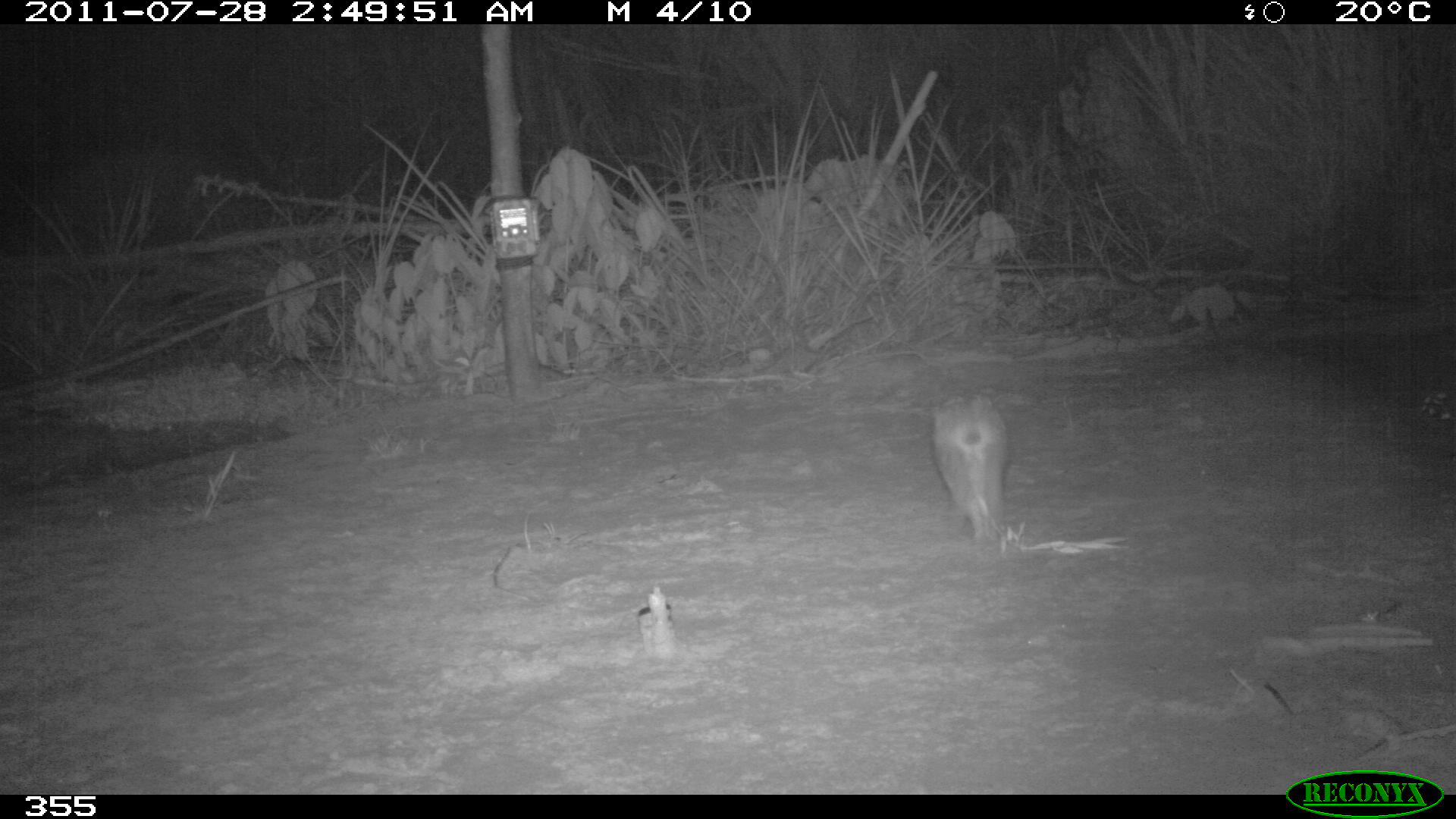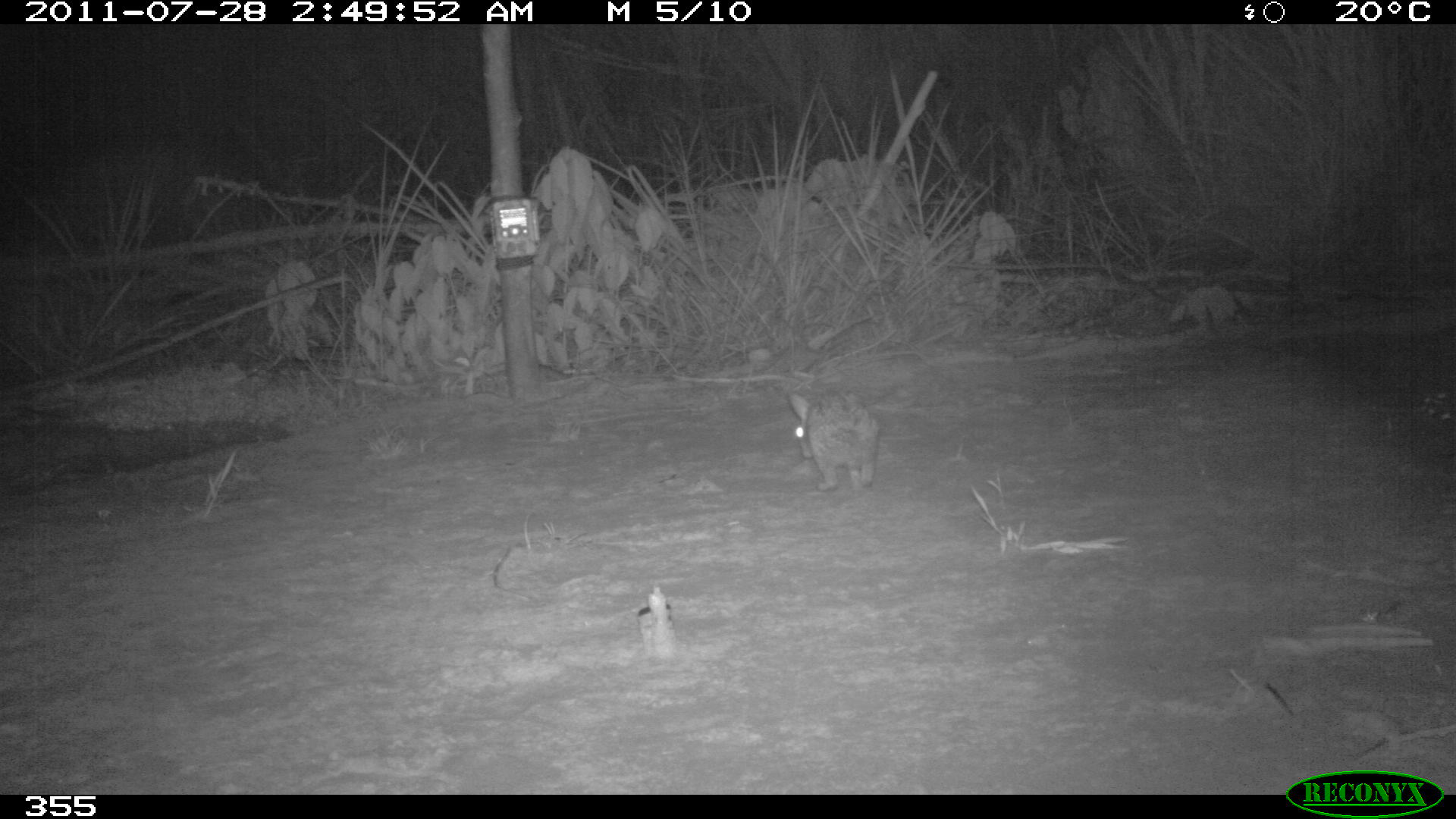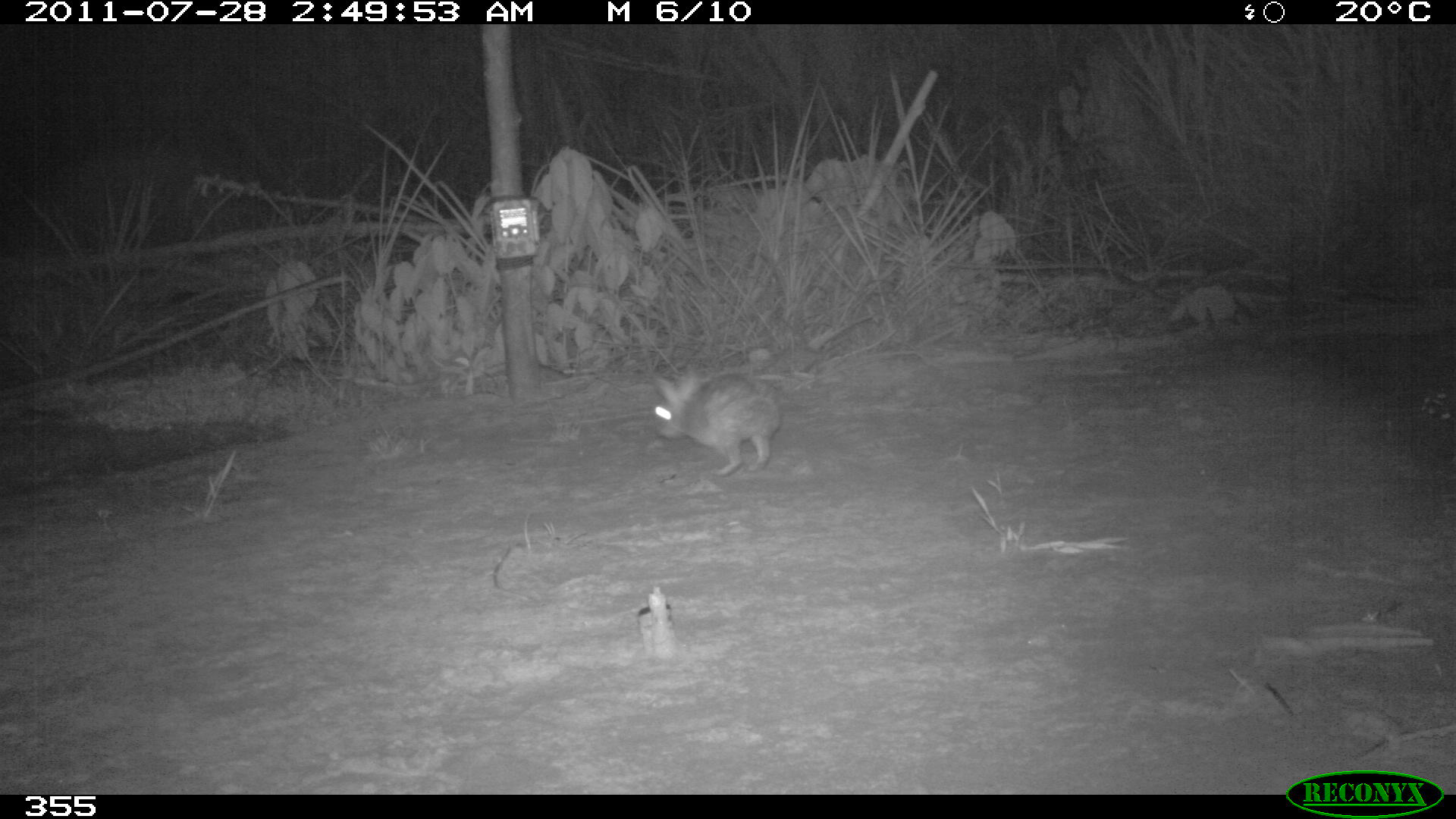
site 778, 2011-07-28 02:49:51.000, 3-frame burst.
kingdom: Animalia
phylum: Chordata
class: Mammalia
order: Lagomorpha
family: Leporidae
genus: Sylvilagus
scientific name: Sylvilagus brasiliensis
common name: tapeti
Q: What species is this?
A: Sylvilagus brasiliensis (tapeti).